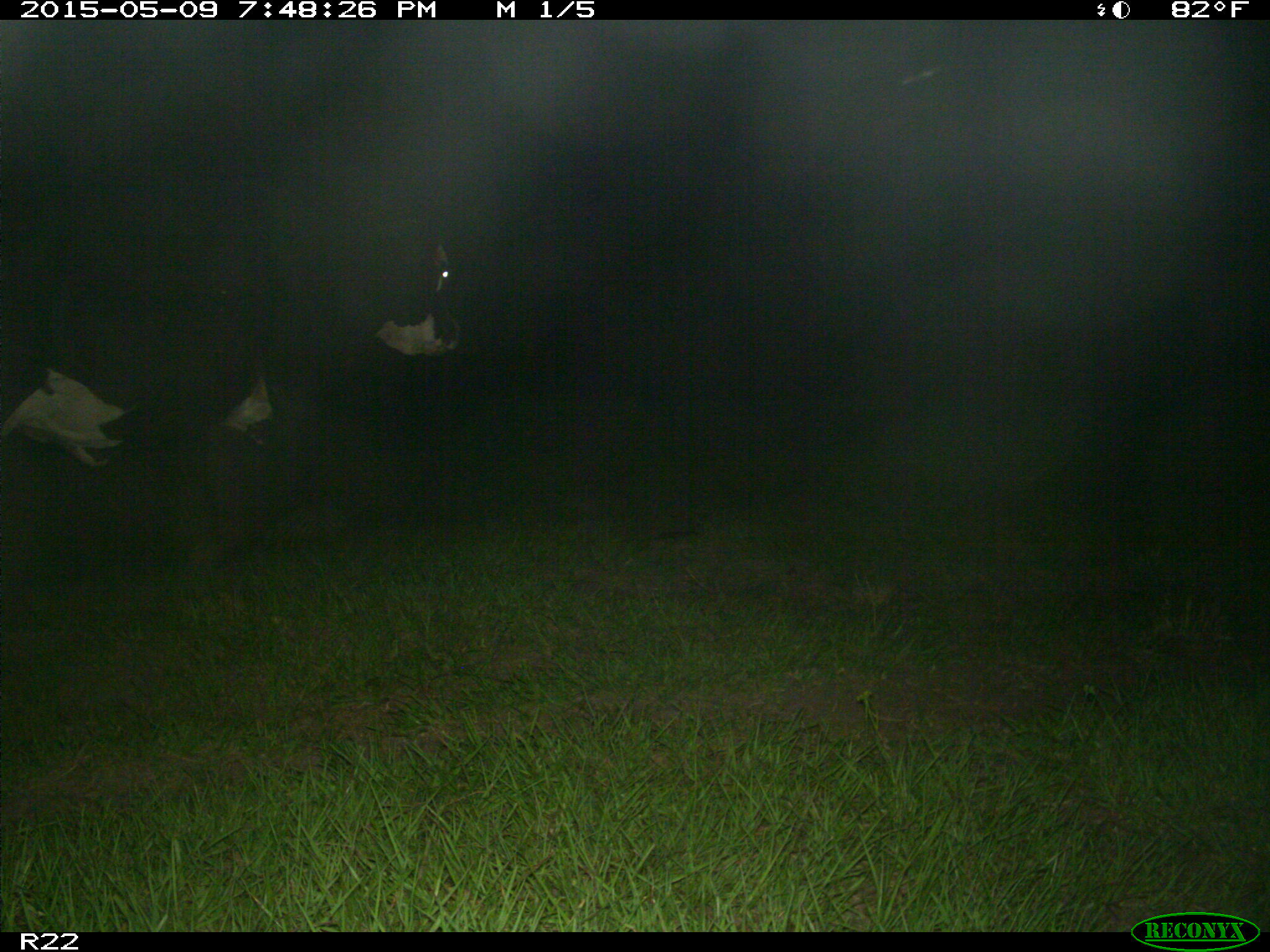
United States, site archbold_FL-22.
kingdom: Animalia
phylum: Chordata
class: Mammalia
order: Artiodactyla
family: Bovidae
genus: Bos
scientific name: Bos taurus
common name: domestic cow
Bos taurus (domestic cow).